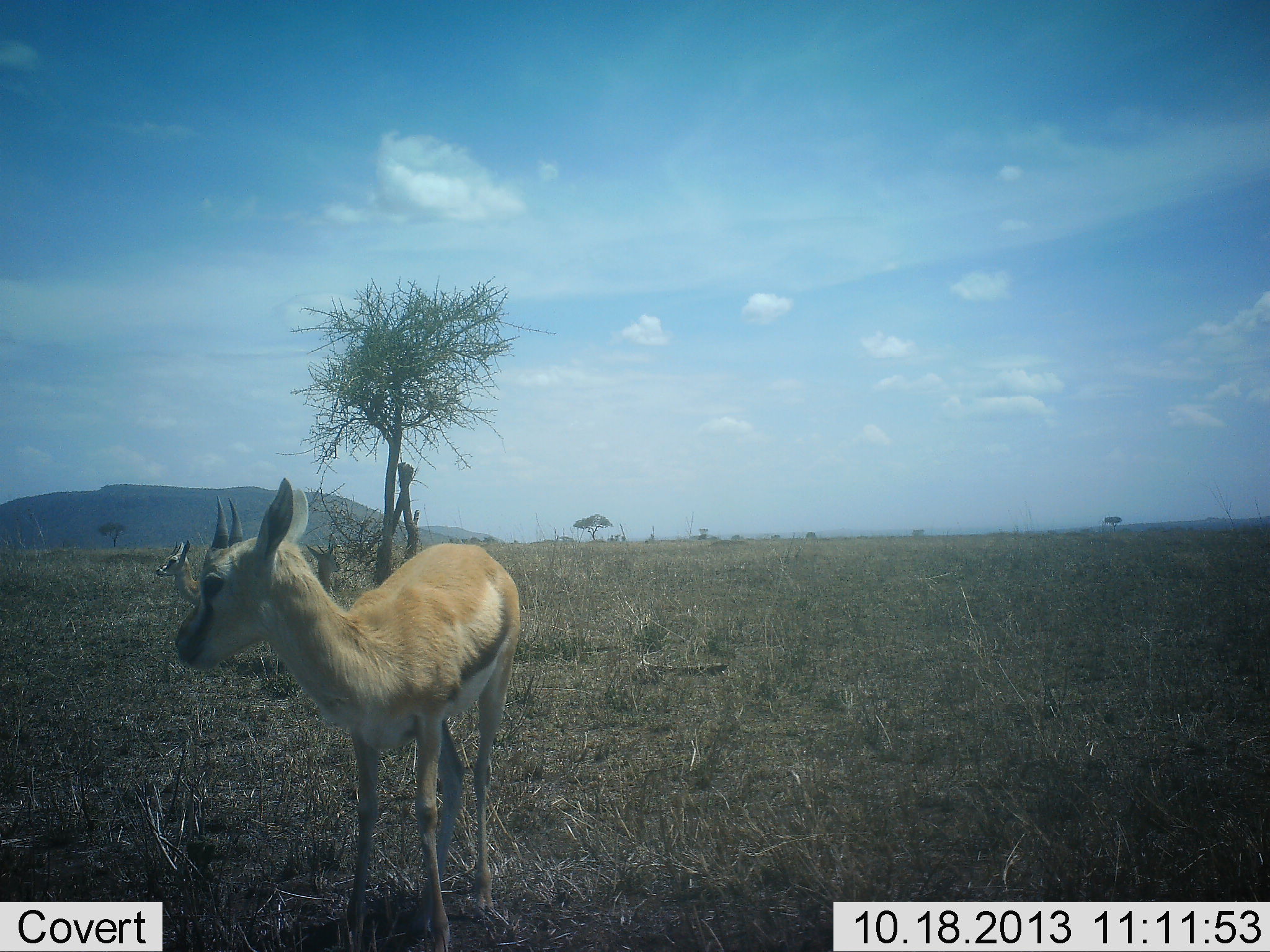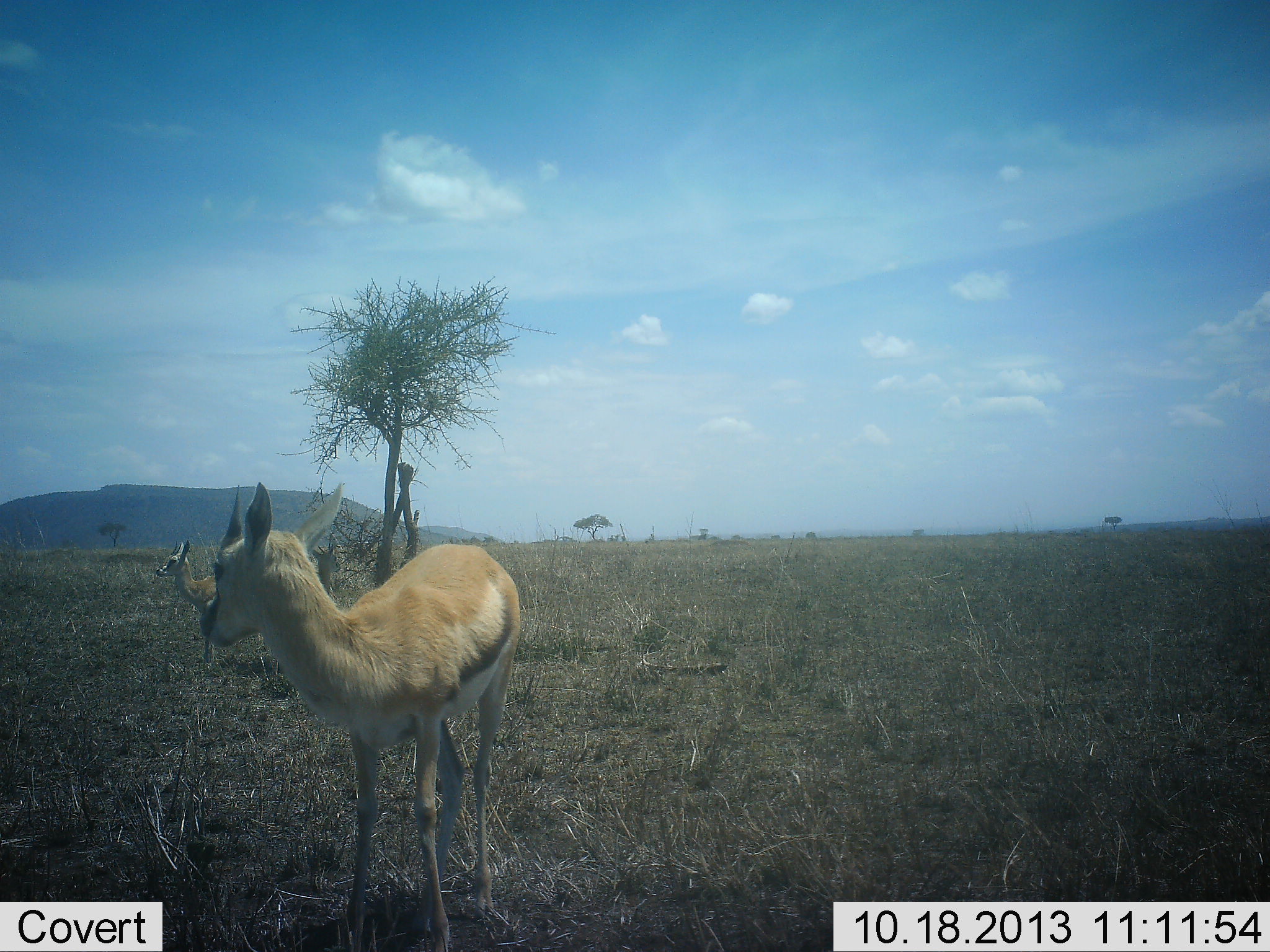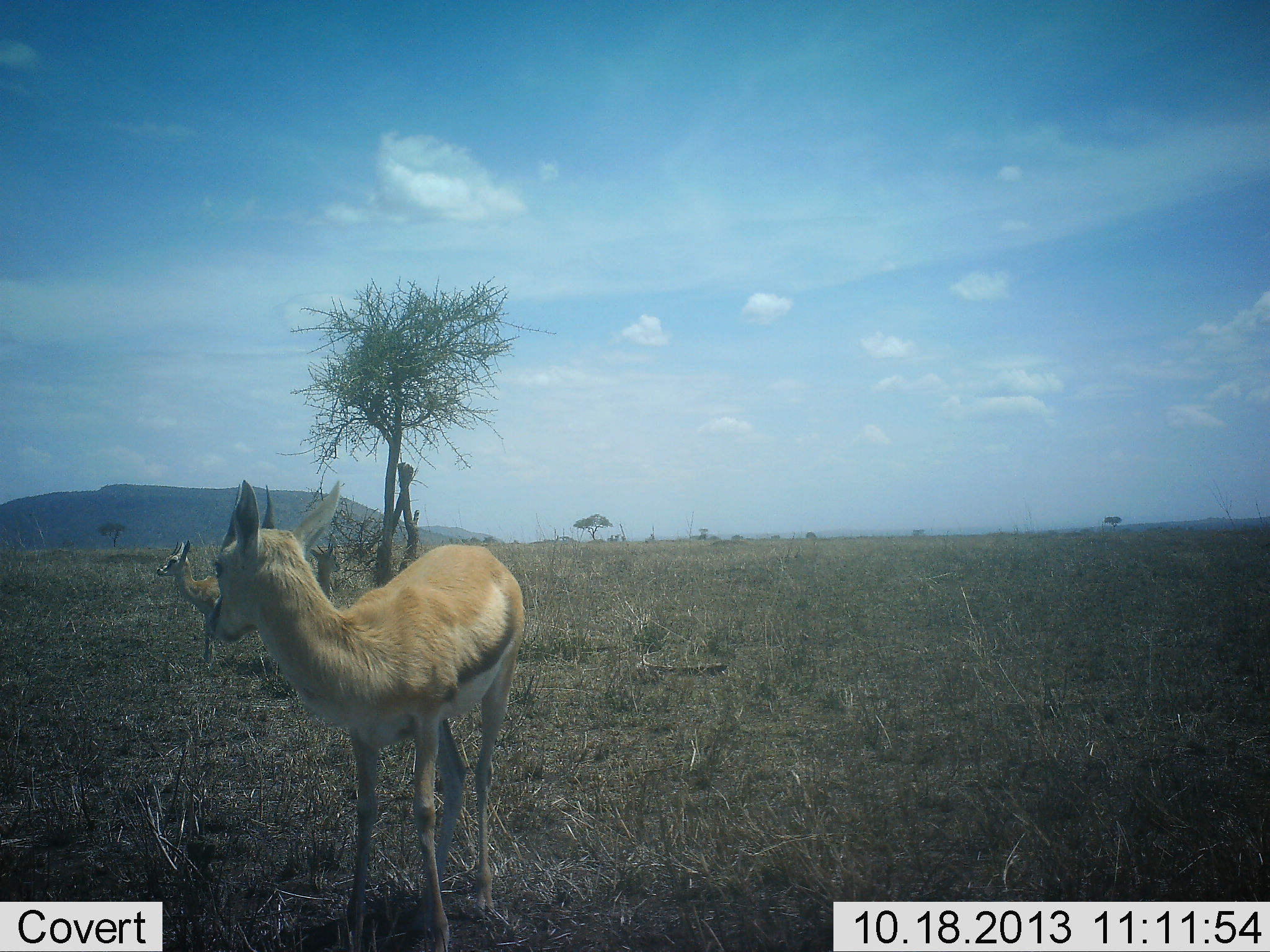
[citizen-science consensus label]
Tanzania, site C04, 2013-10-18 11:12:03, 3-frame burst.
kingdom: Animalia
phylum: Chordata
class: Mammalia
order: Artiodactyla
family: Bovidae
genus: Eudorcas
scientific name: Eudorcas thomsonii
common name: thomson's gazelle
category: gazellethomsons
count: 2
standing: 90%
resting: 10%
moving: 0%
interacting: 0%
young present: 10%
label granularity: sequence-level